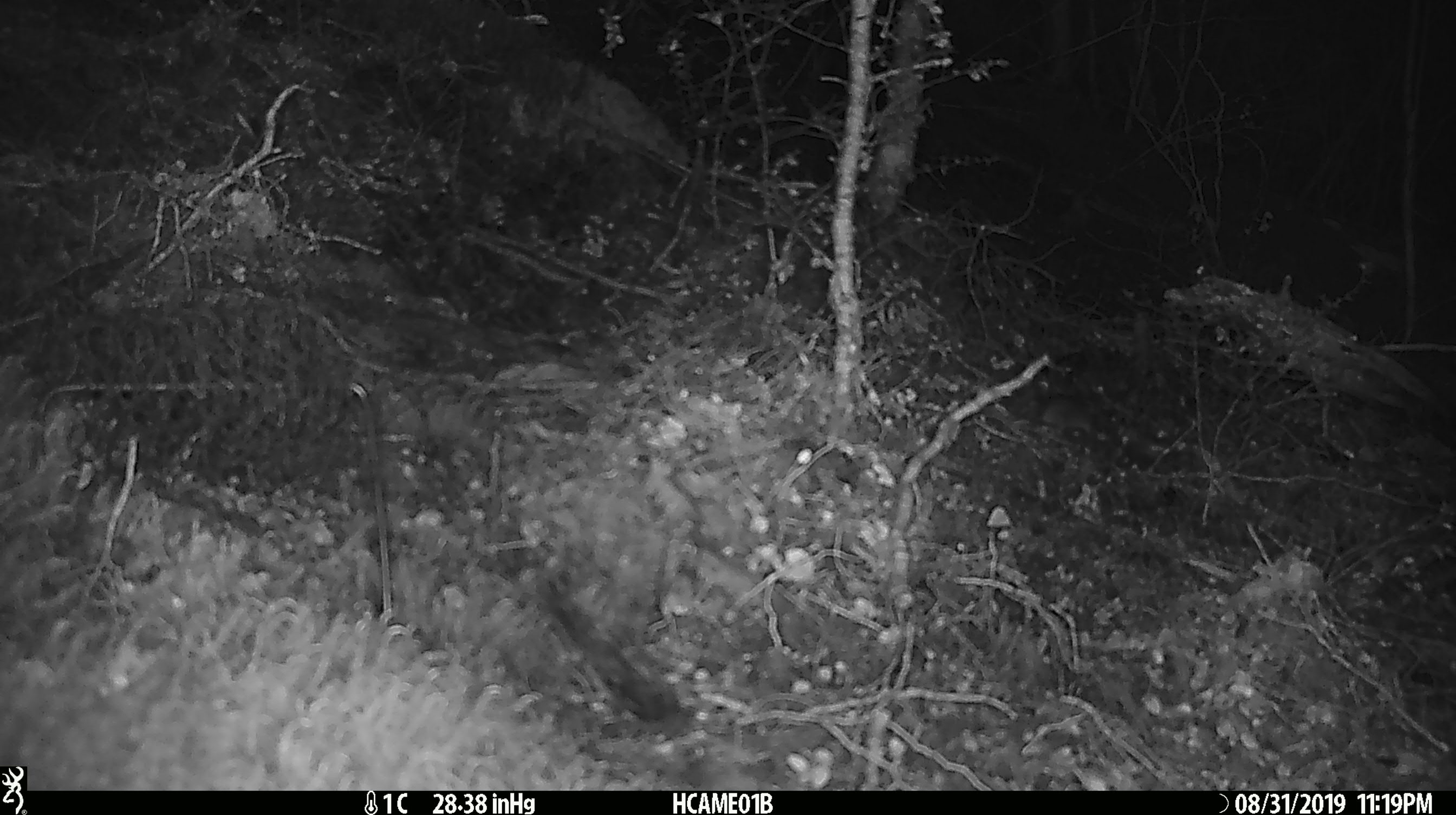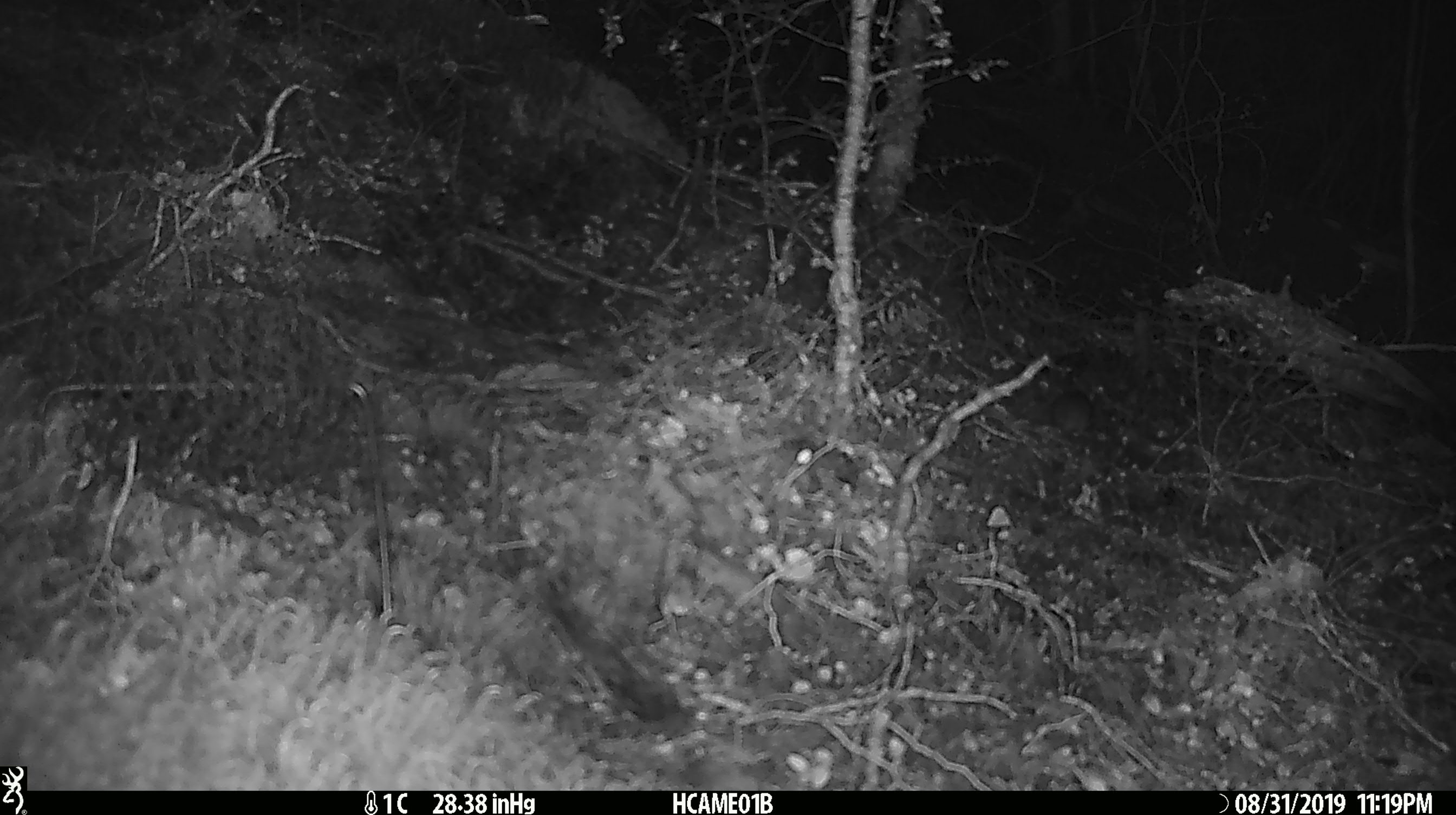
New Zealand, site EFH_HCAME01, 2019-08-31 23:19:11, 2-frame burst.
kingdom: Animalia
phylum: Chordata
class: Mammalia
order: Rodentia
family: Muridae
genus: Mus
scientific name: Mus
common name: mouse